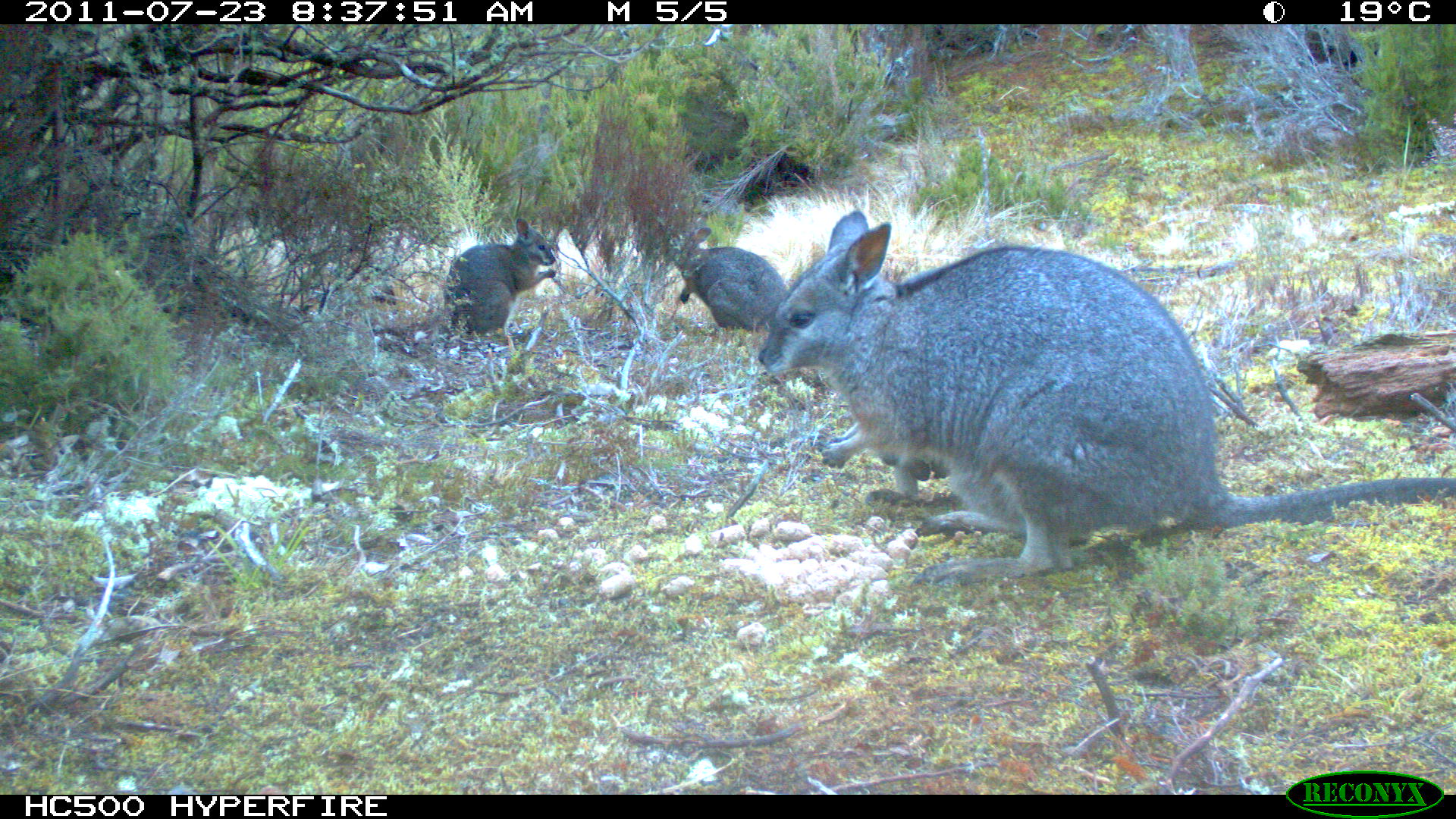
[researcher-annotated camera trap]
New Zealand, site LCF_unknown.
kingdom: Animalia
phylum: Chordata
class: Mammalia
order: Diprotodontia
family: Macropodidae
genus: Notamacropus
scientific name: Notamacropus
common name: wallaby